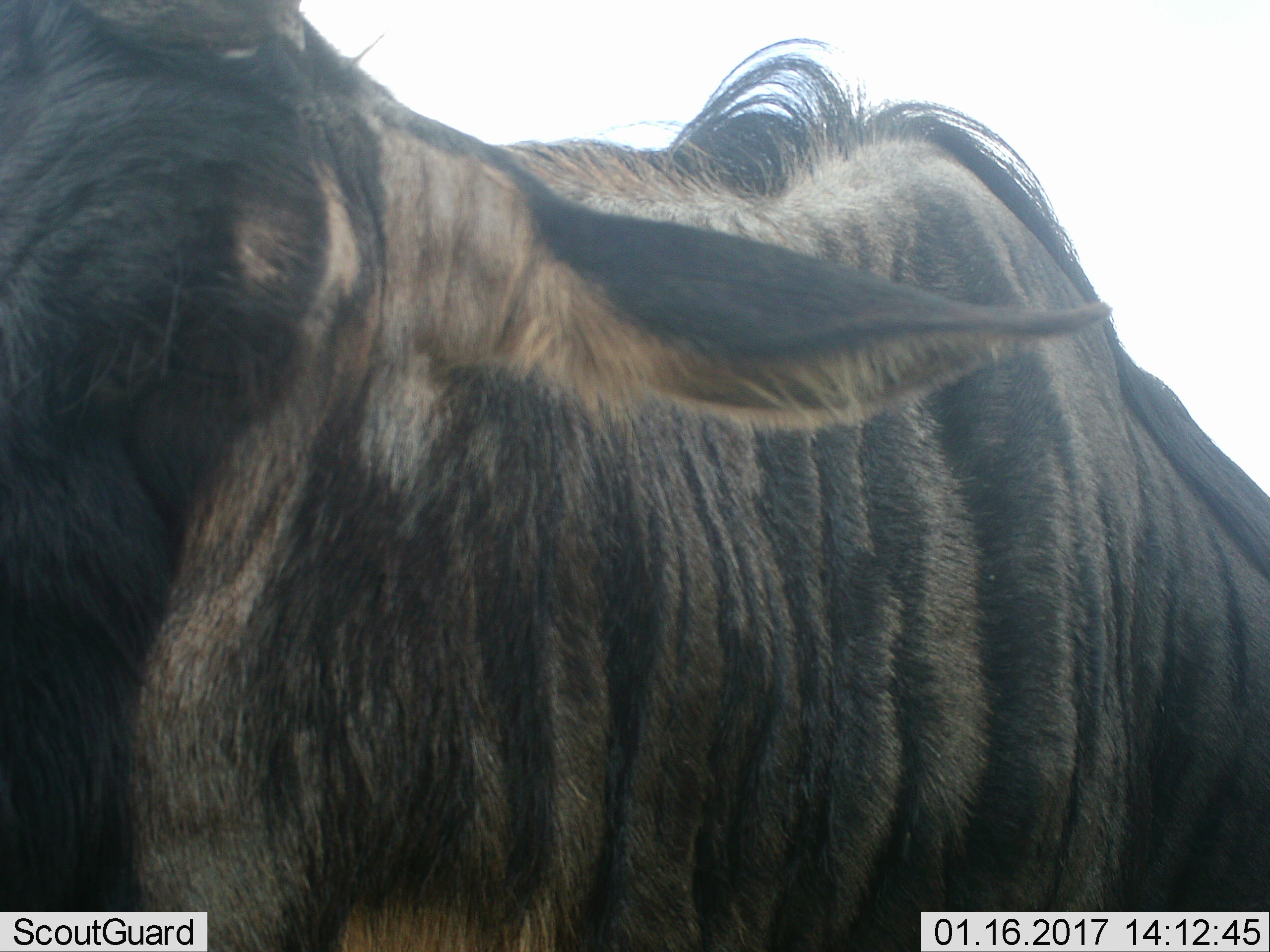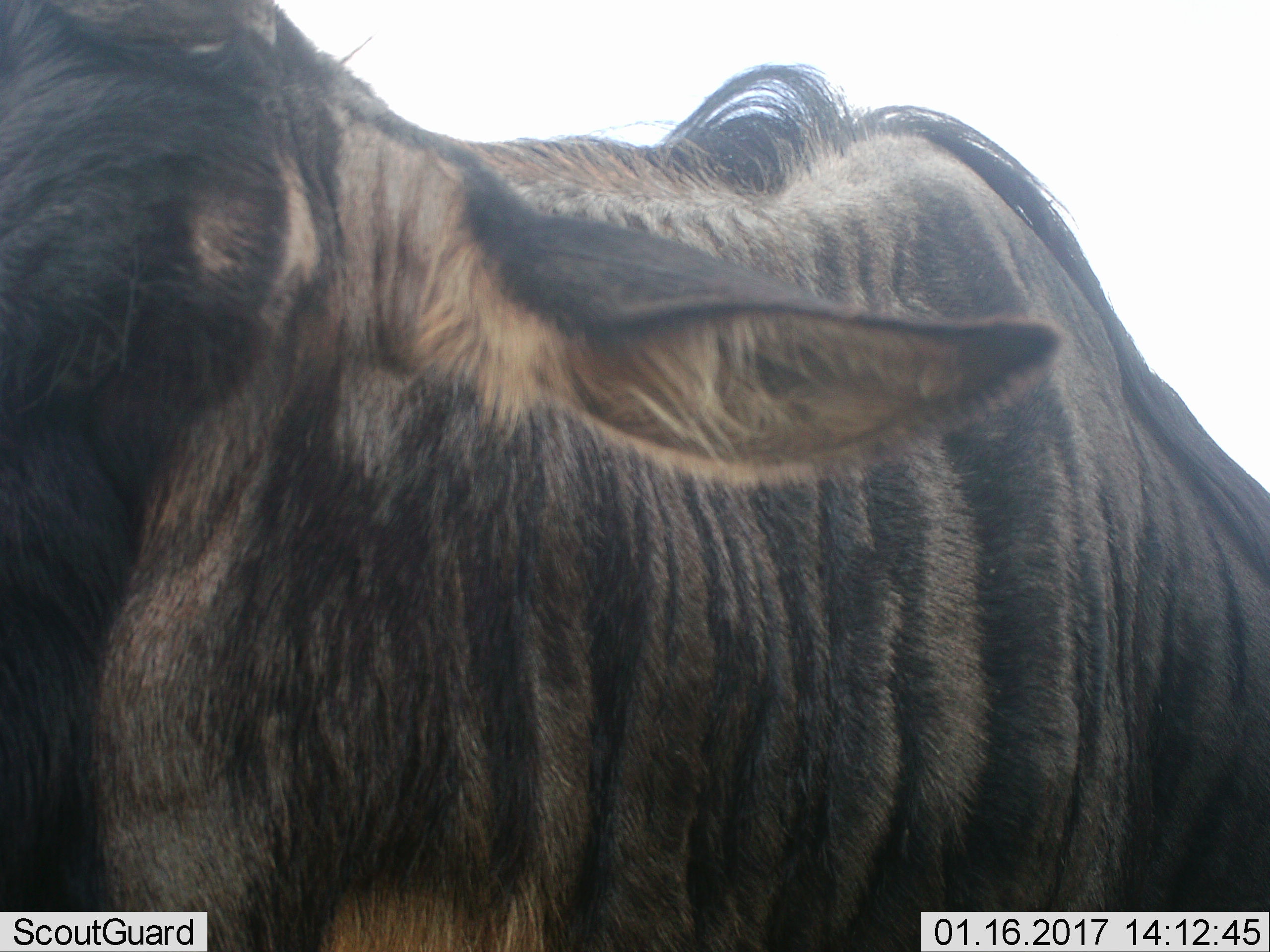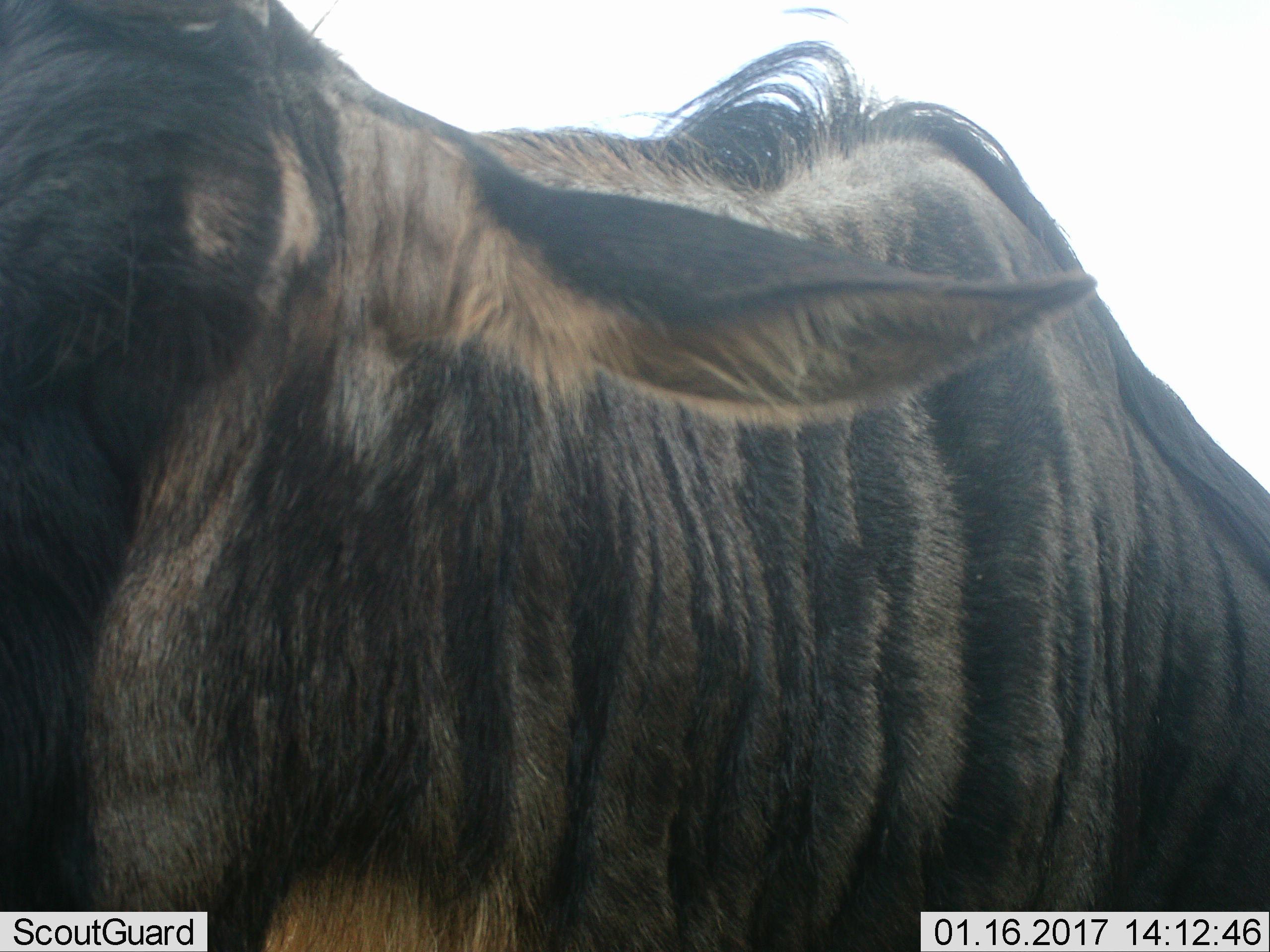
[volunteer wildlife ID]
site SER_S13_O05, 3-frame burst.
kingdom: Animalia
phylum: Chordata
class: Mammalia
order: Artiodactyla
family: Bovidae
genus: Connochaetes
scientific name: Connochaetes taurinus taurinus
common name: blue wildebeest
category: wildebeestblue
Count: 1.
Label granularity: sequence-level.